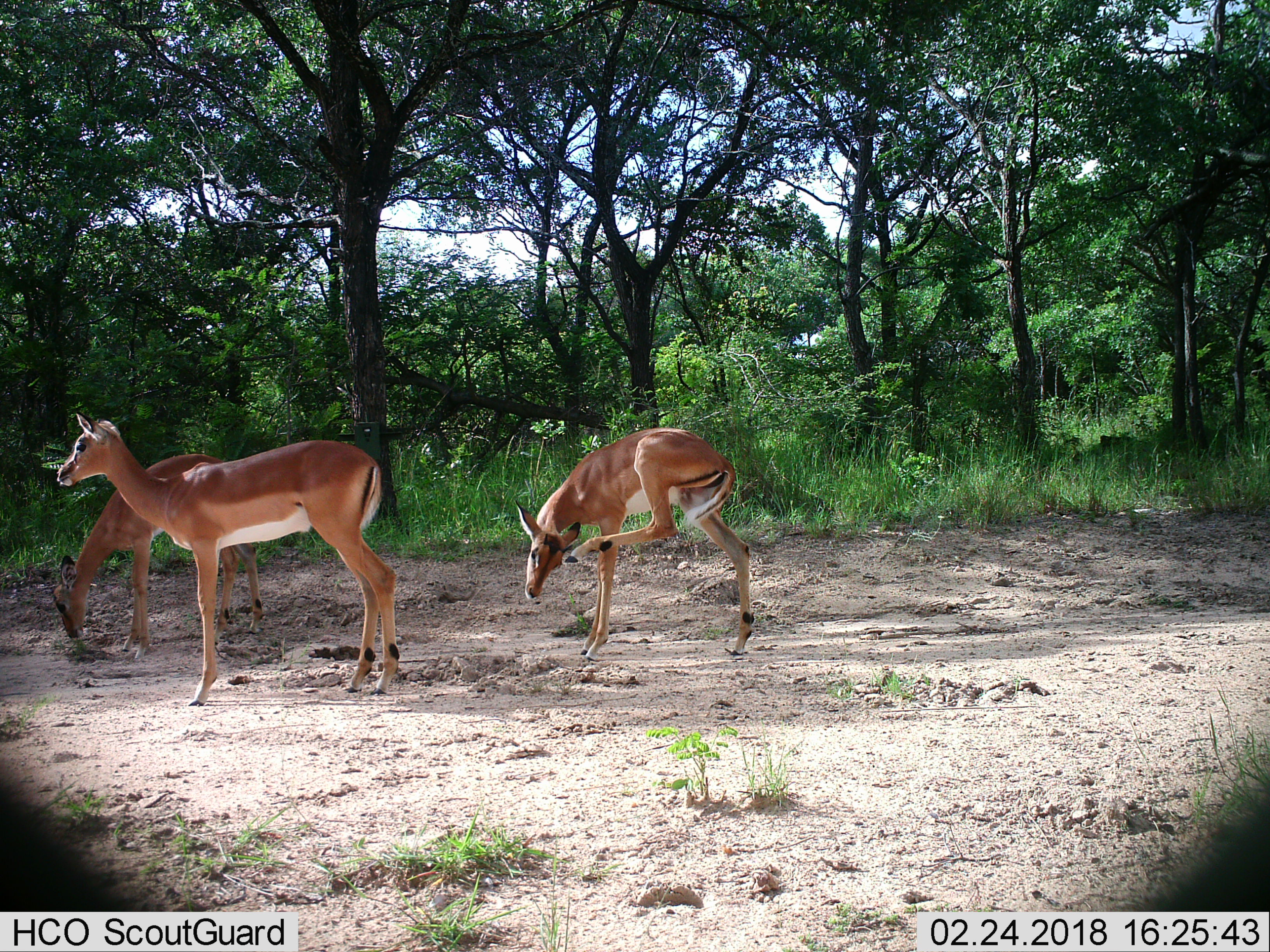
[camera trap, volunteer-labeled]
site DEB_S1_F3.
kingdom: Animalia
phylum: Chordata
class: Mammalia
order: Artiodactyla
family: Bovidae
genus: Aepyceros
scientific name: Aepyceros melampus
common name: impala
Impala (Aepyceros melampus), count 3. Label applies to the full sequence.